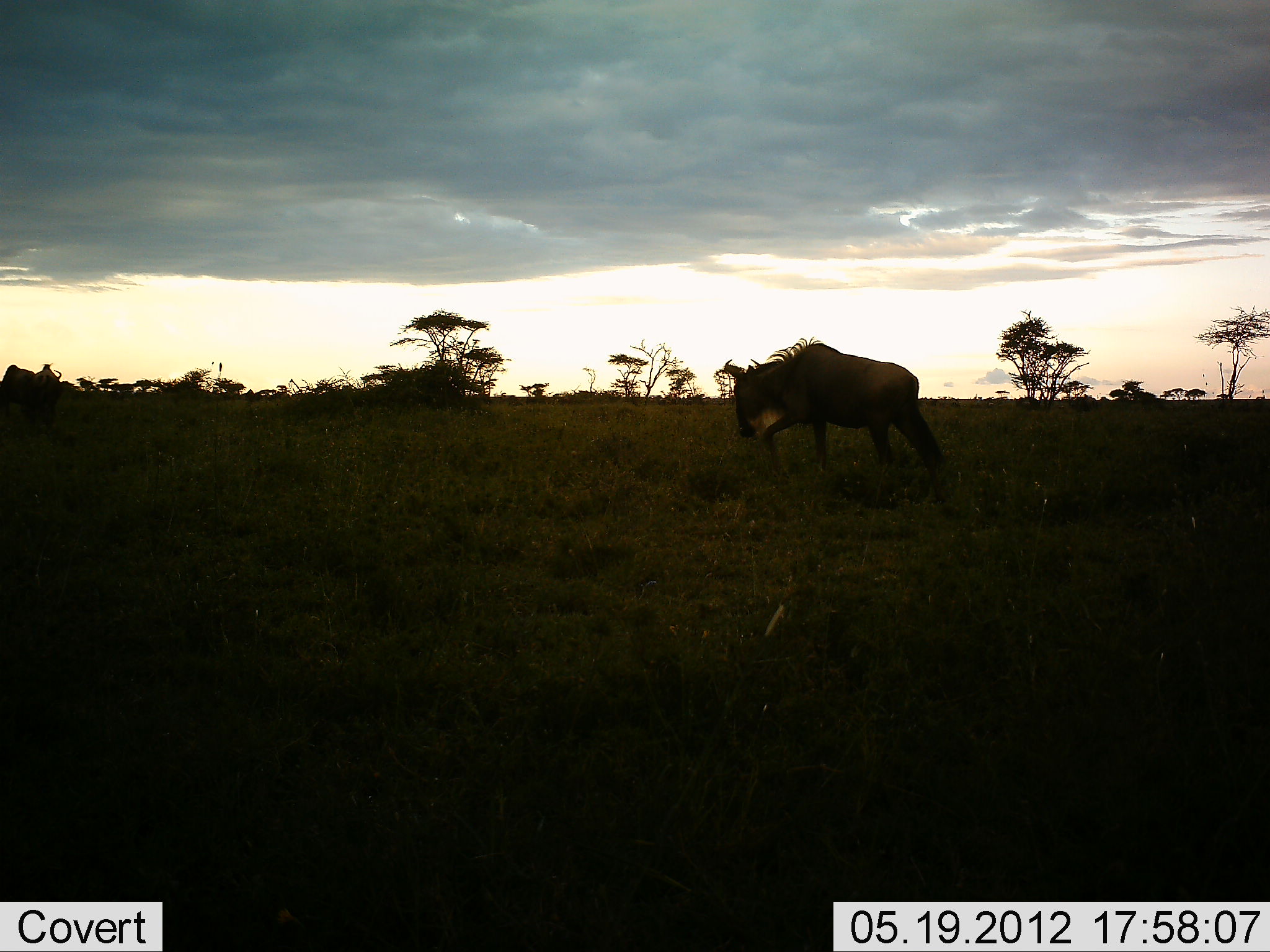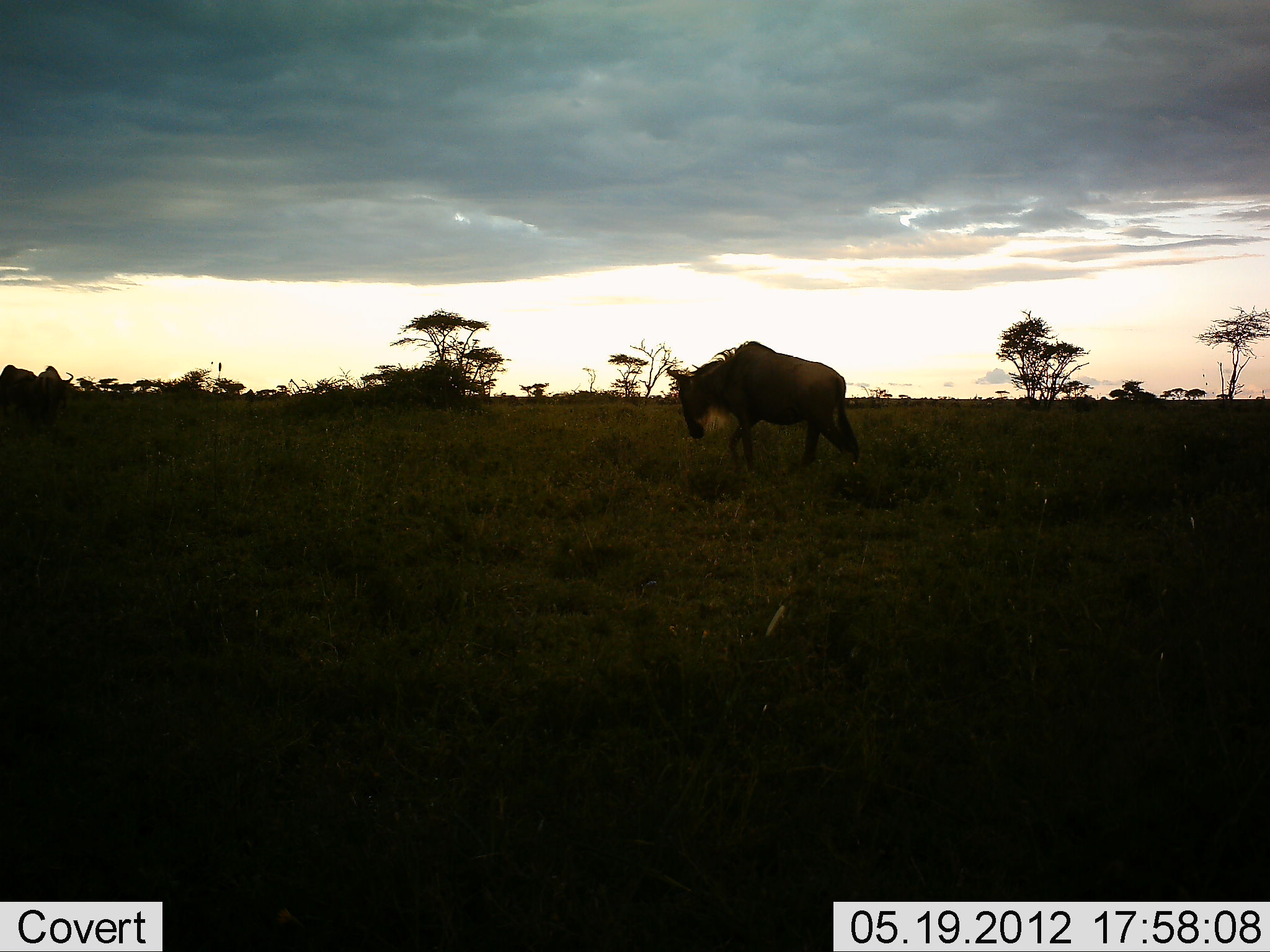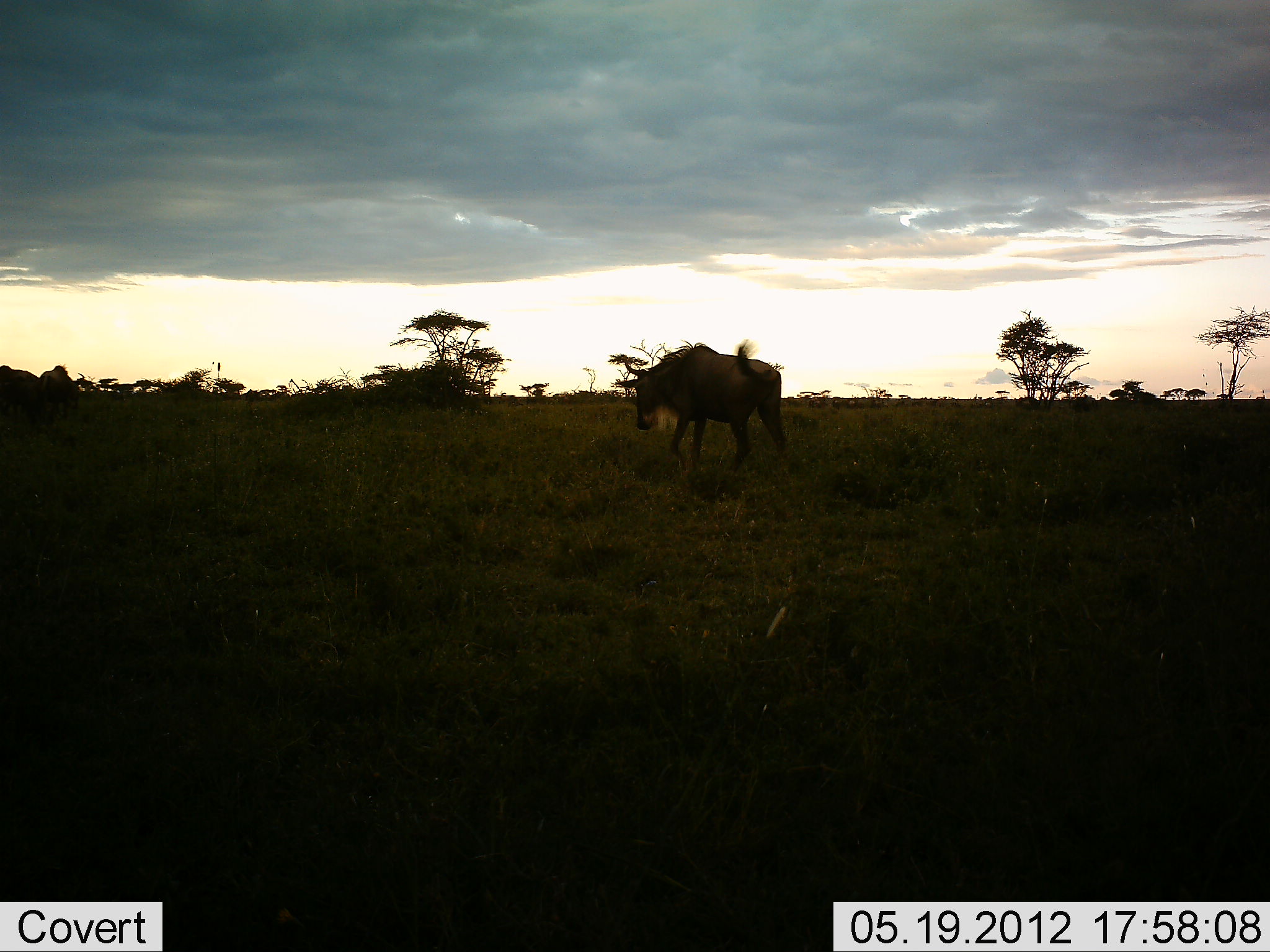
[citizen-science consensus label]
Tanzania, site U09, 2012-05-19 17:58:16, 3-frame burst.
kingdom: Animalia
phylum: Chordata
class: Mammalia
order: Artiodactyla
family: Bovidae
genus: Connochaetes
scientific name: Connochaetes taurinus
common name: blue wildebeest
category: wildebeest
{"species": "wildebeest (blue wildebeest) (Connochaetes taurinus)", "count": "3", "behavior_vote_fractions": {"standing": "30%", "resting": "0%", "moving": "100%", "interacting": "0%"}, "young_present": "0%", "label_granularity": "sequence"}